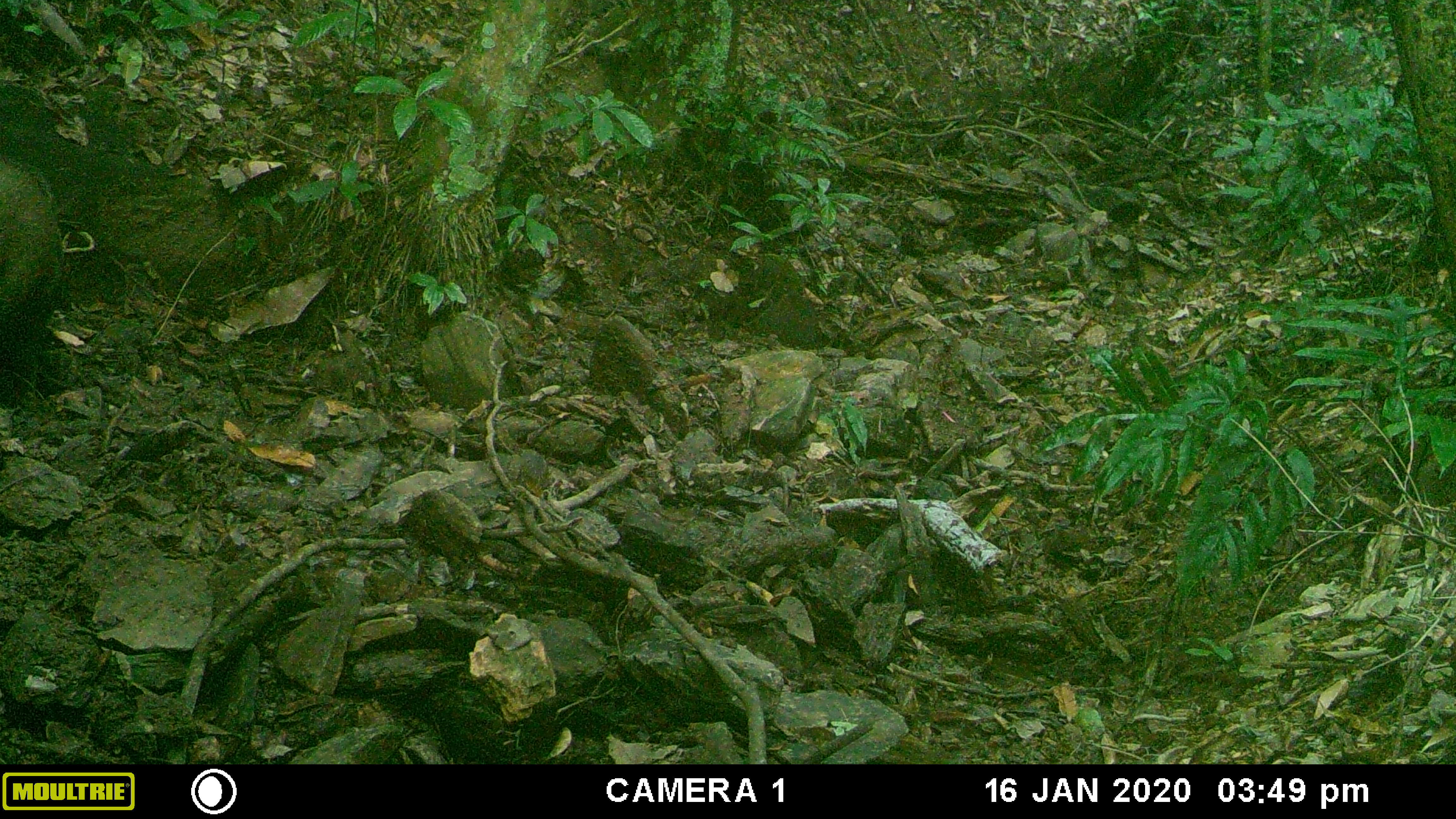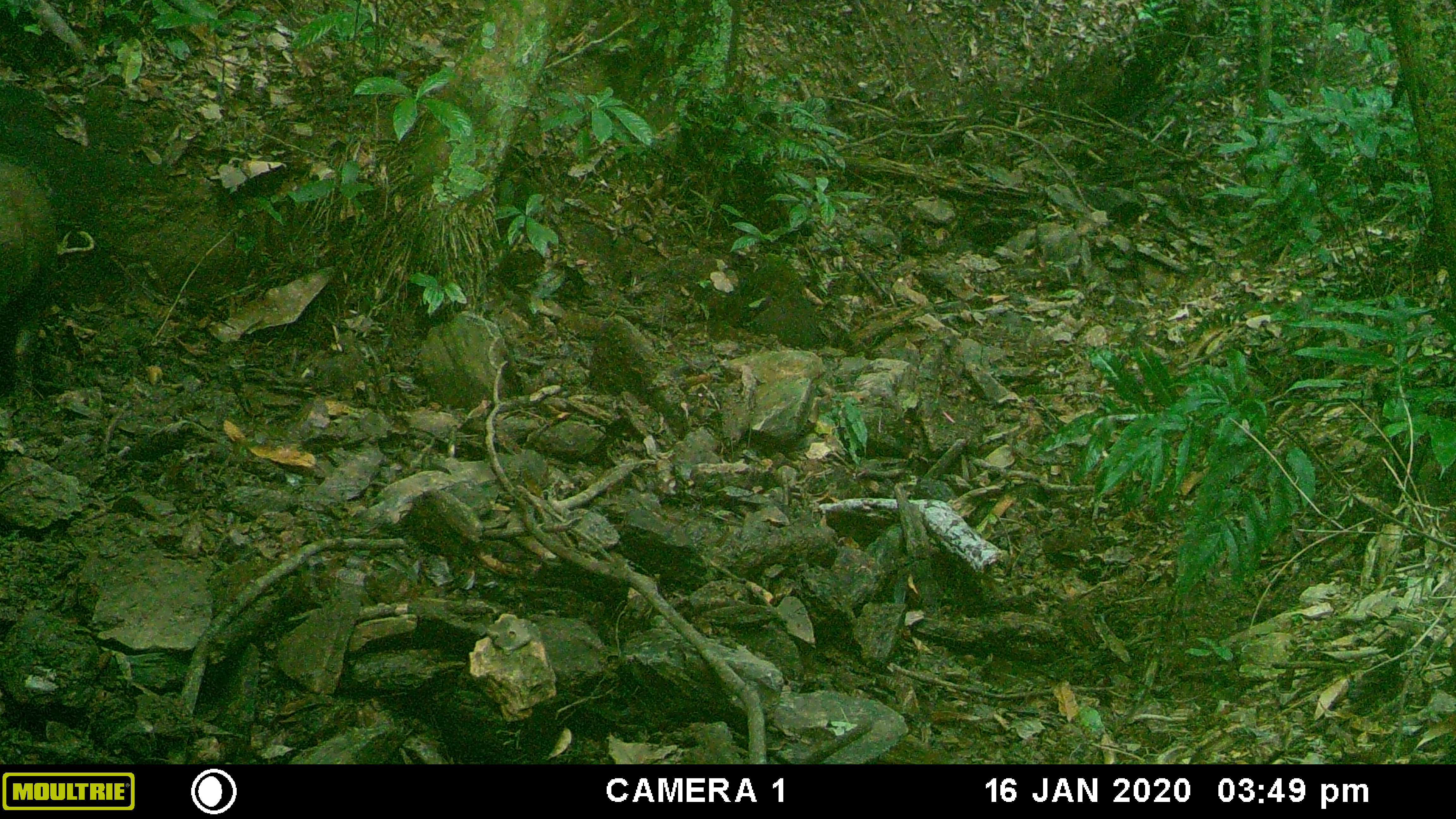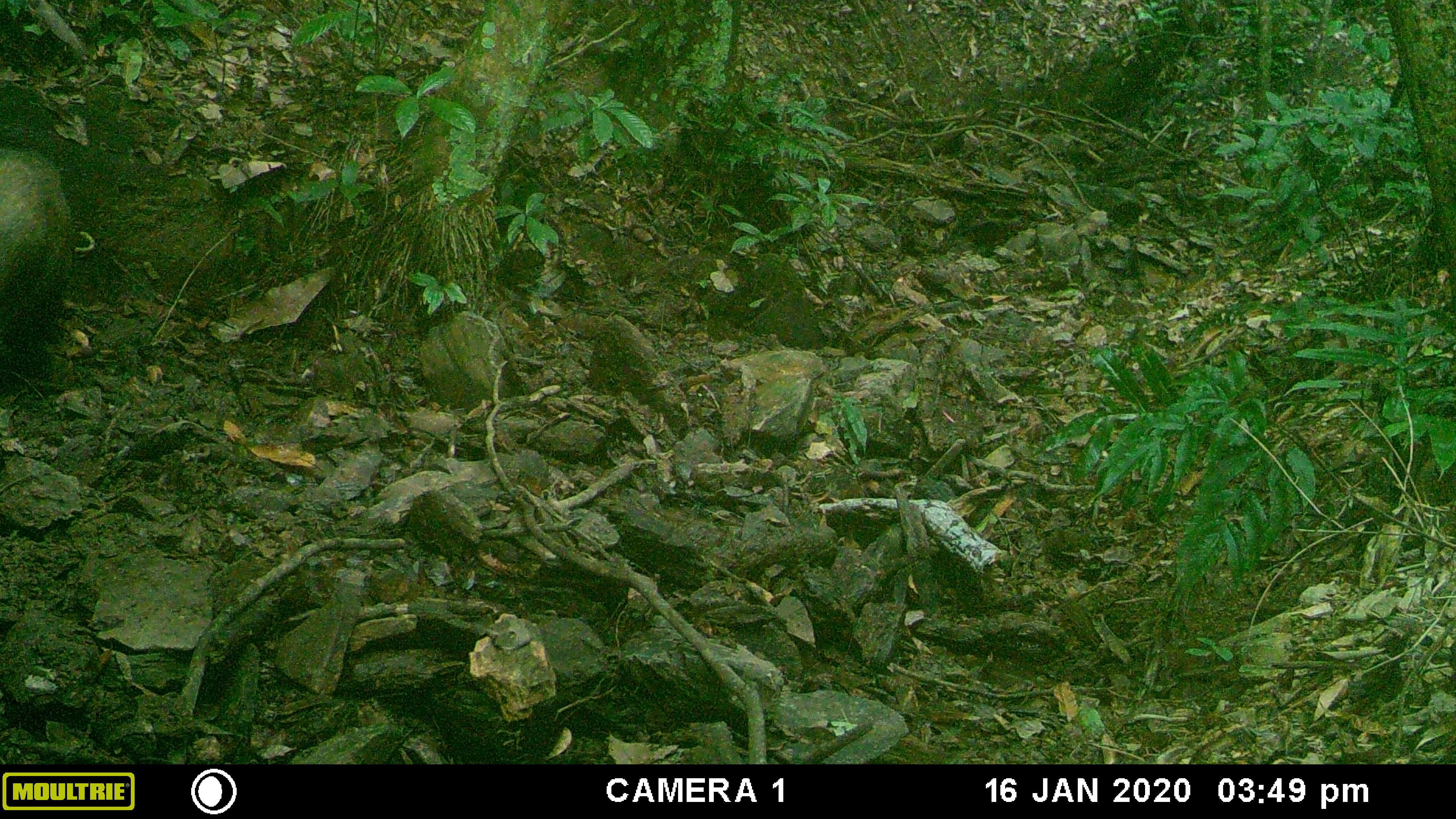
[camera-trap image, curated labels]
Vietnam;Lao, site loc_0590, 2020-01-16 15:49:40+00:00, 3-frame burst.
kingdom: Animalia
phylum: Chordata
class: Mammalia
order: Artiodactyla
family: Suidae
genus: Sus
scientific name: Sus scrofa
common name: eurasian wild pig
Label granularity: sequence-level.